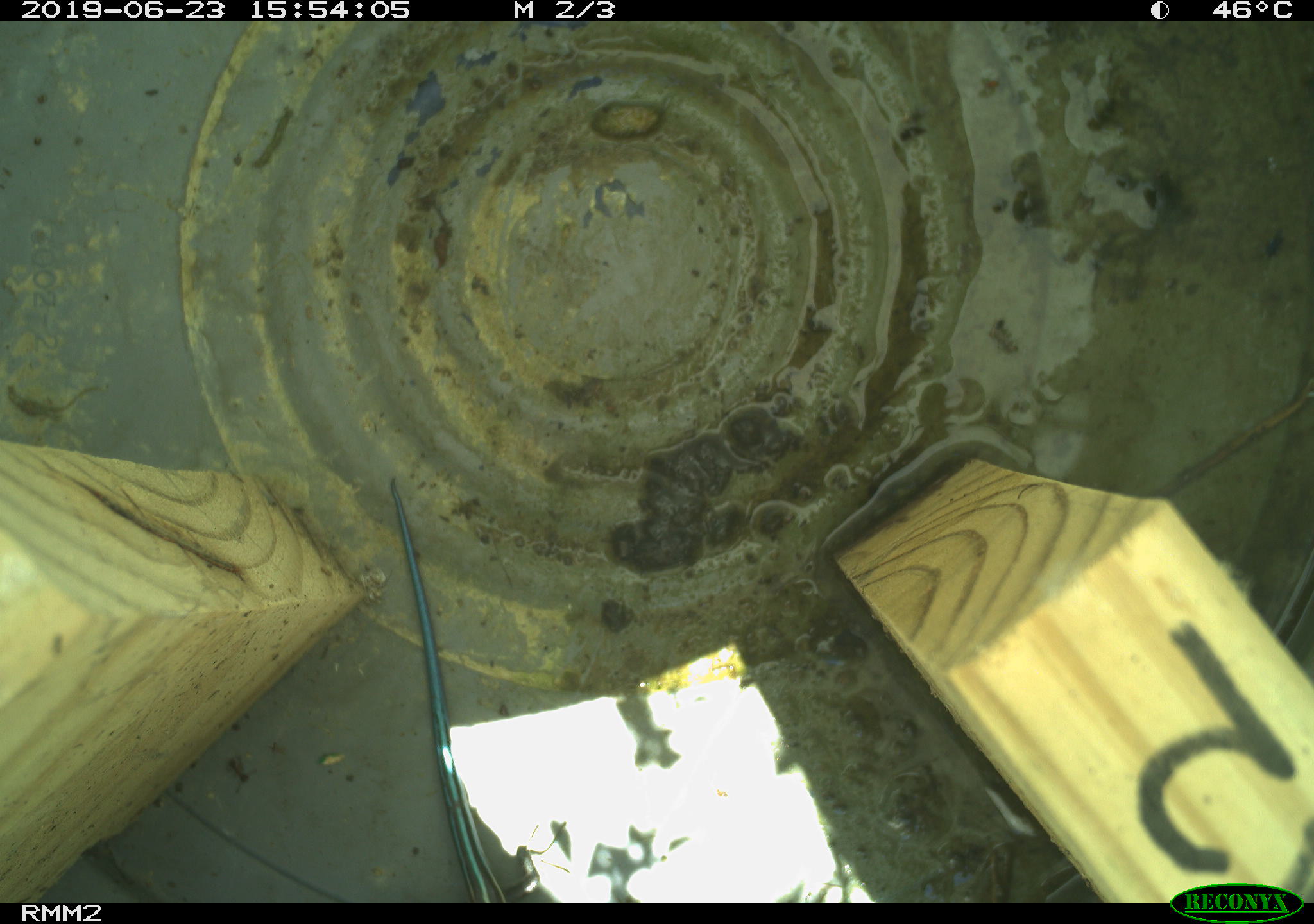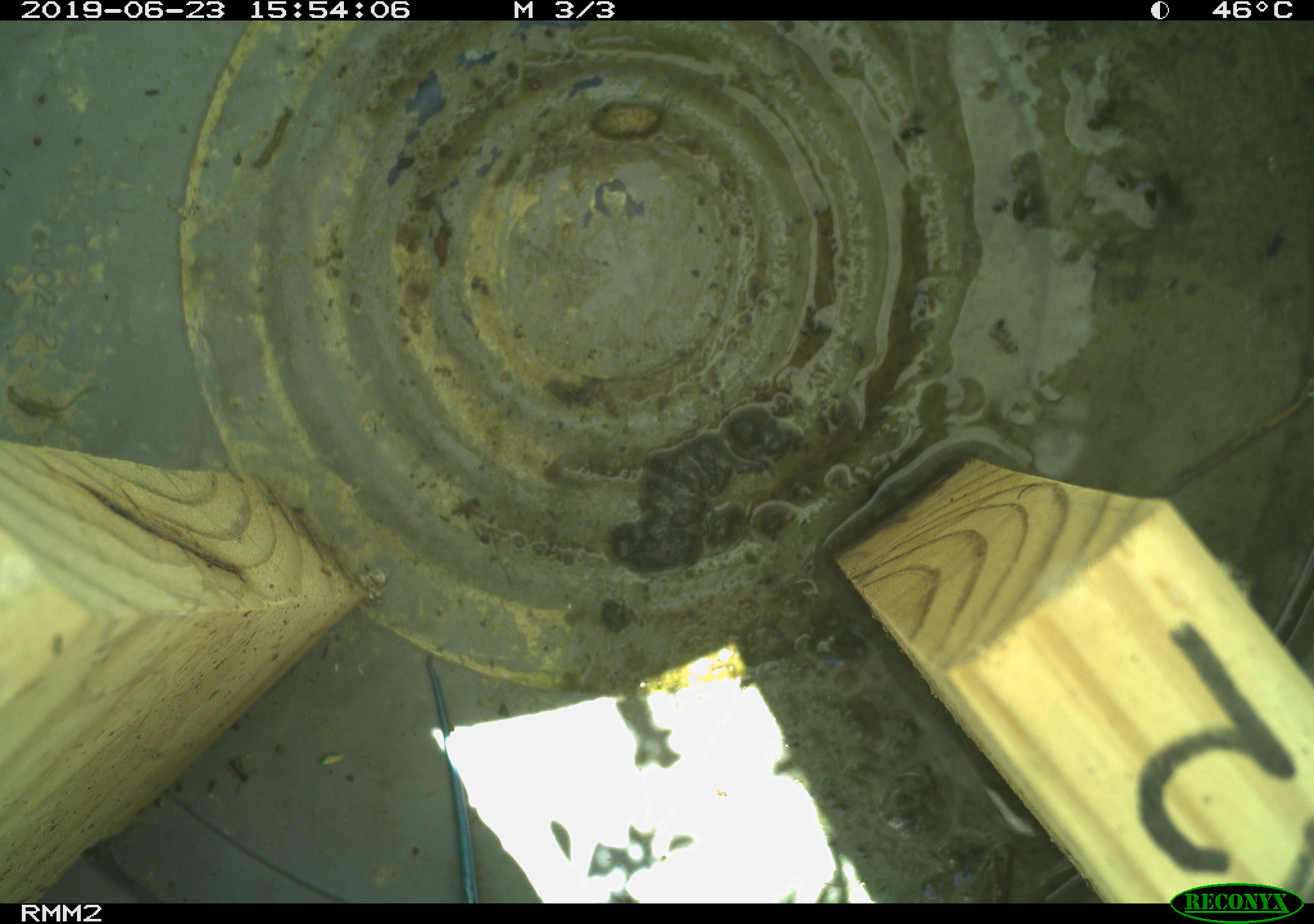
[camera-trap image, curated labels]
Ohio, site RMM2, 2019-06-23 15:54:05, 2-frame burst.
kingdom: Animalia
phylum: Chordata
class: Reptilia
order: Squamata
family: Scincidae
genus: Plestiodon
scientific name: Plestiodon fasciatus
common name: common five-lined skink